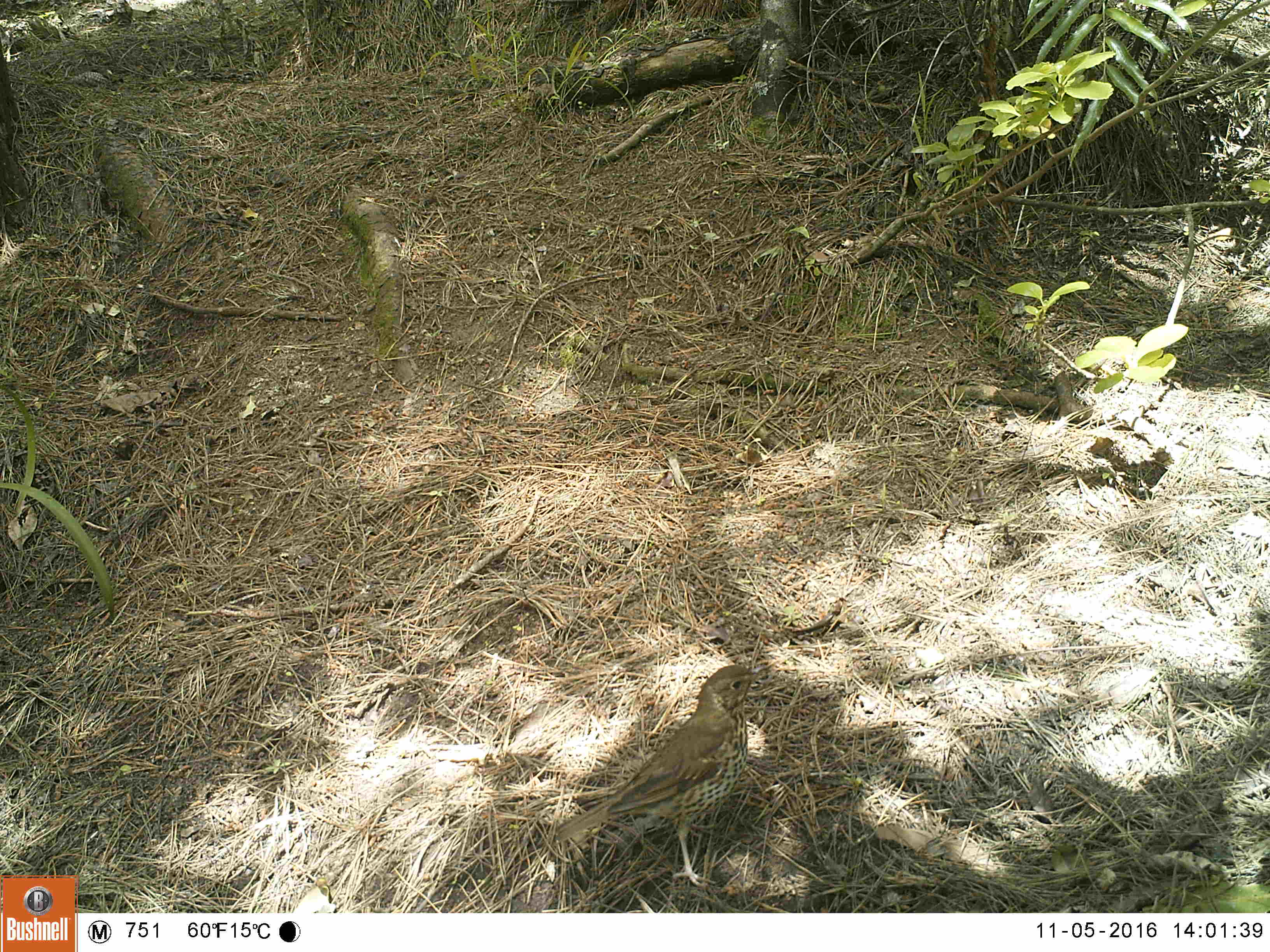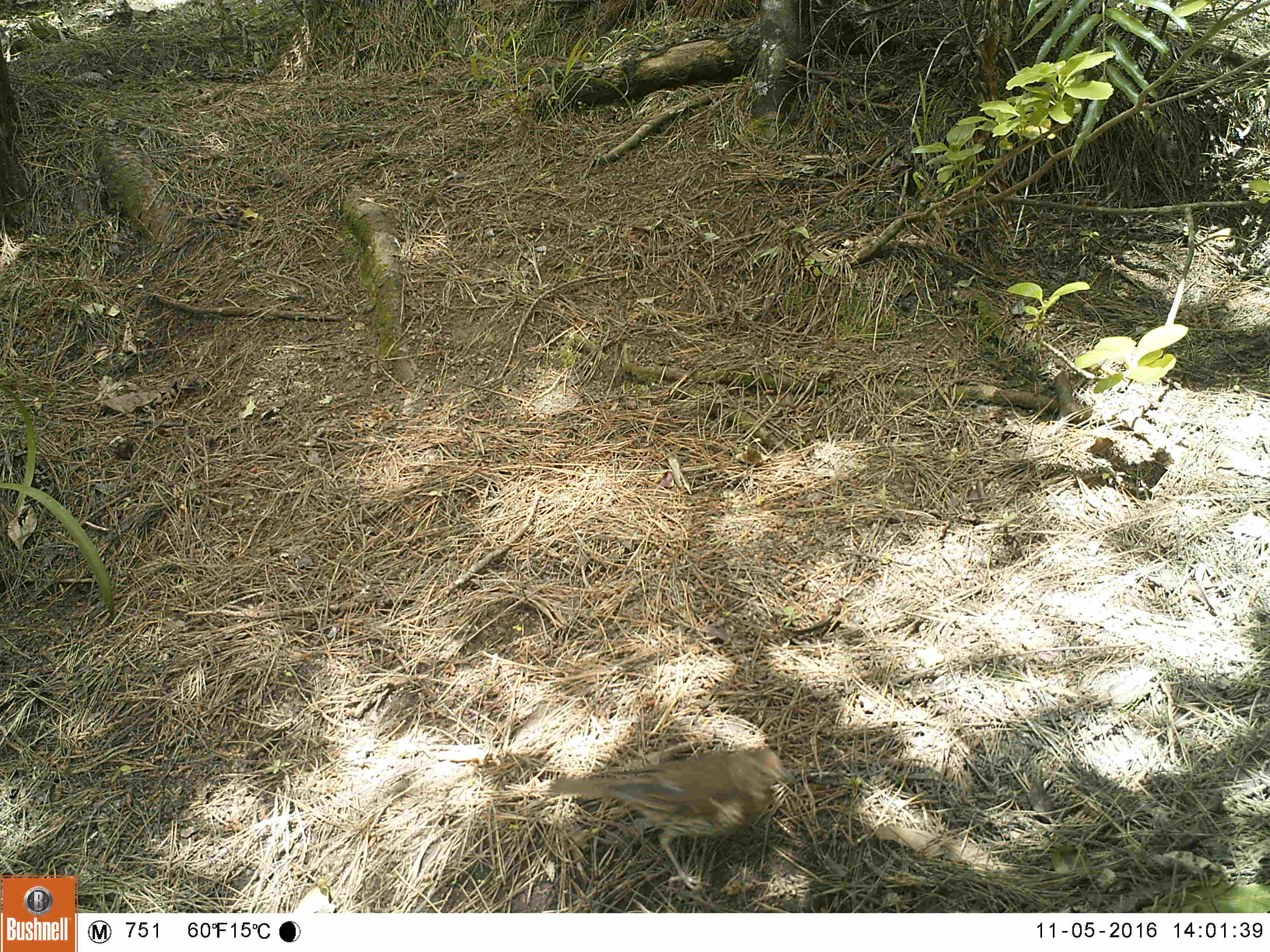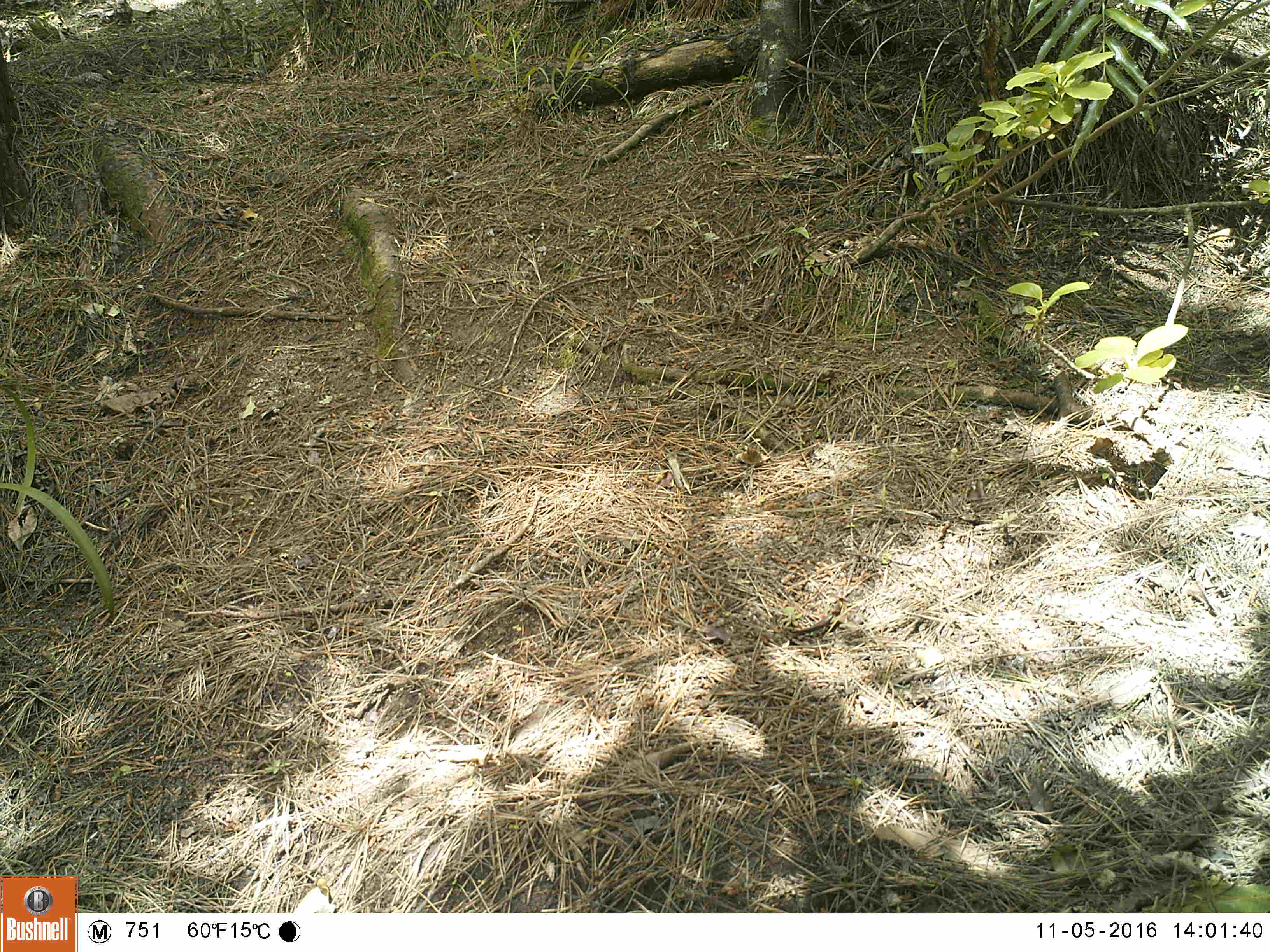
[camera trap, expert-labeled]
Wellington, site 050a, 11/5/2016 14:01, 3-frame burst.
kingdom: Animalia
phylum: Chordata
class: Aves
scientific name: Aves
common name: bird